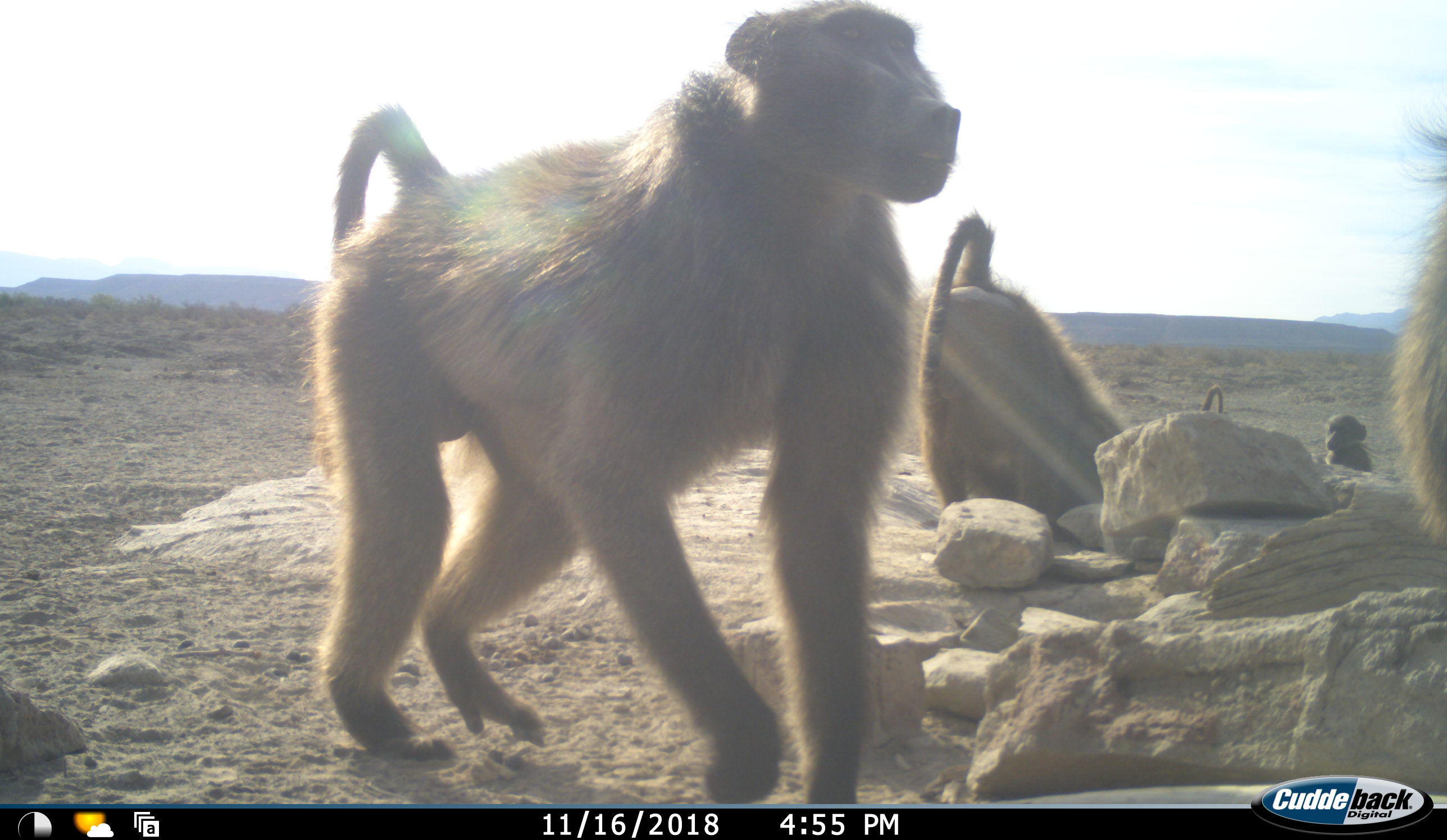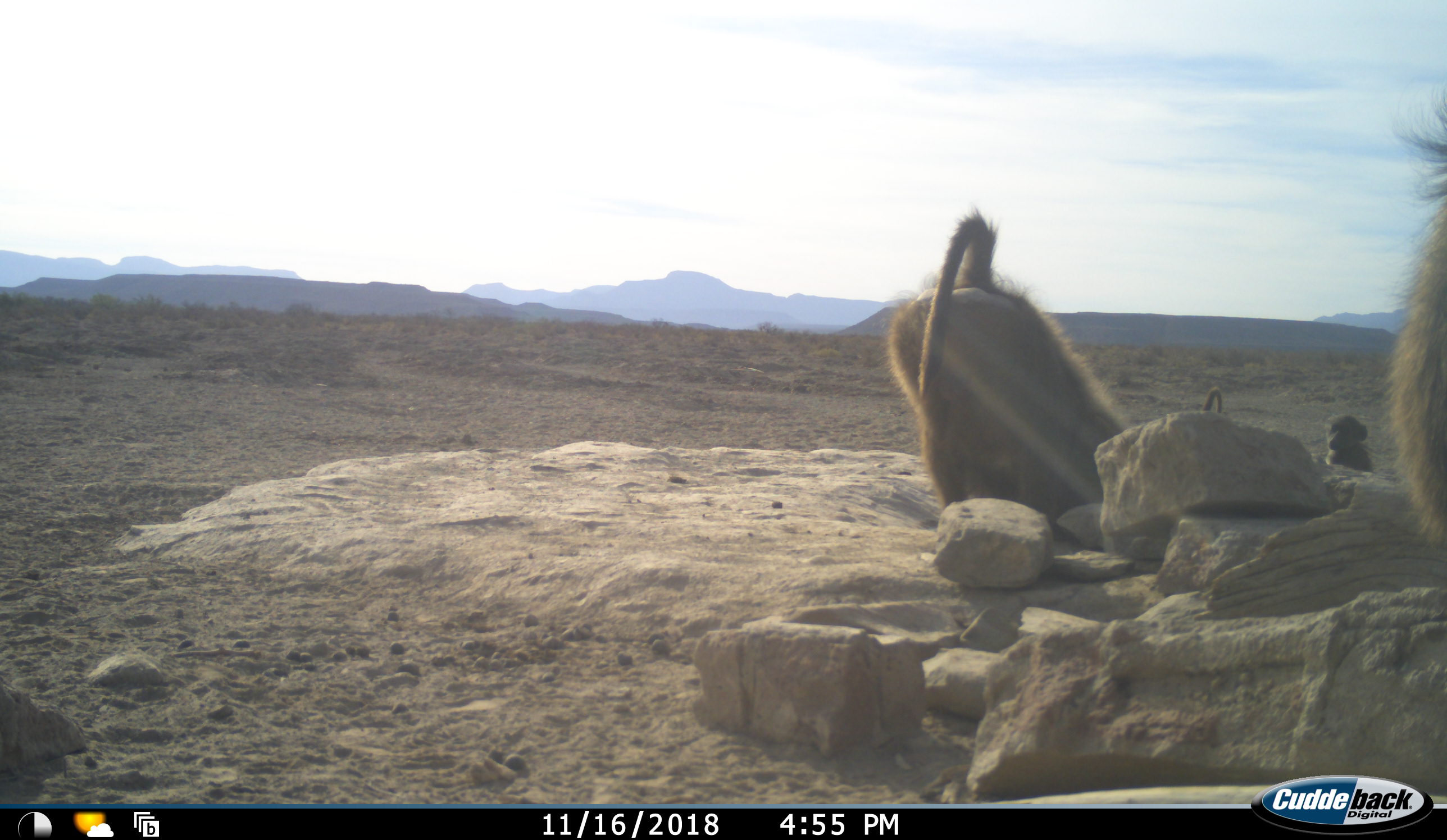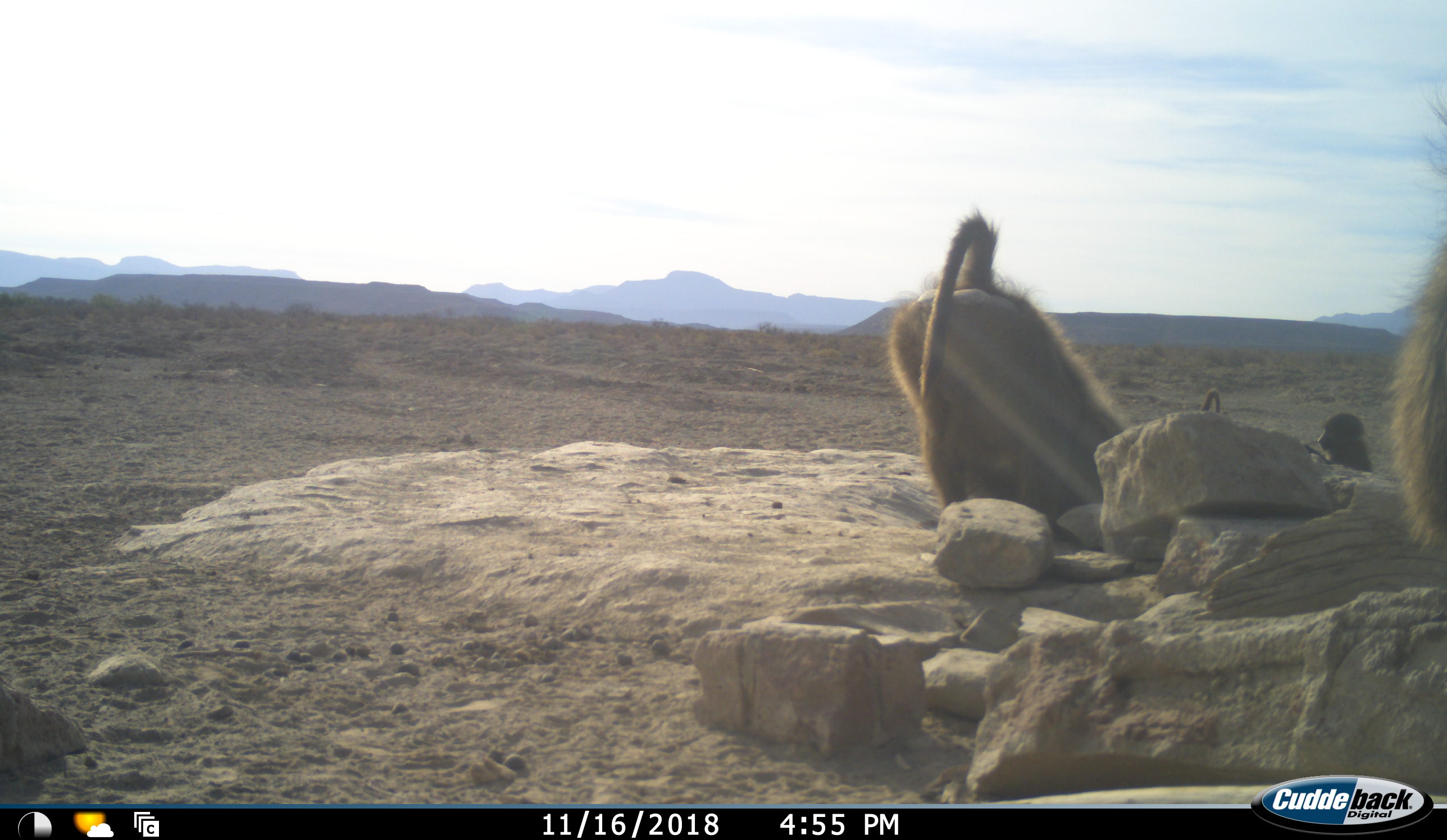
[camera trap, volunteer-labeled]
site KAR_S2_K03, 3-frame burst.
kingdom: Animalia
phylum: Chordata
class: Mammalia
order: Primates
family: Cercopithecidae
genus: Papio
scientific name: Papio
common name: baboon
Baboon (Papio), count 5. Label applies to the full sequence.